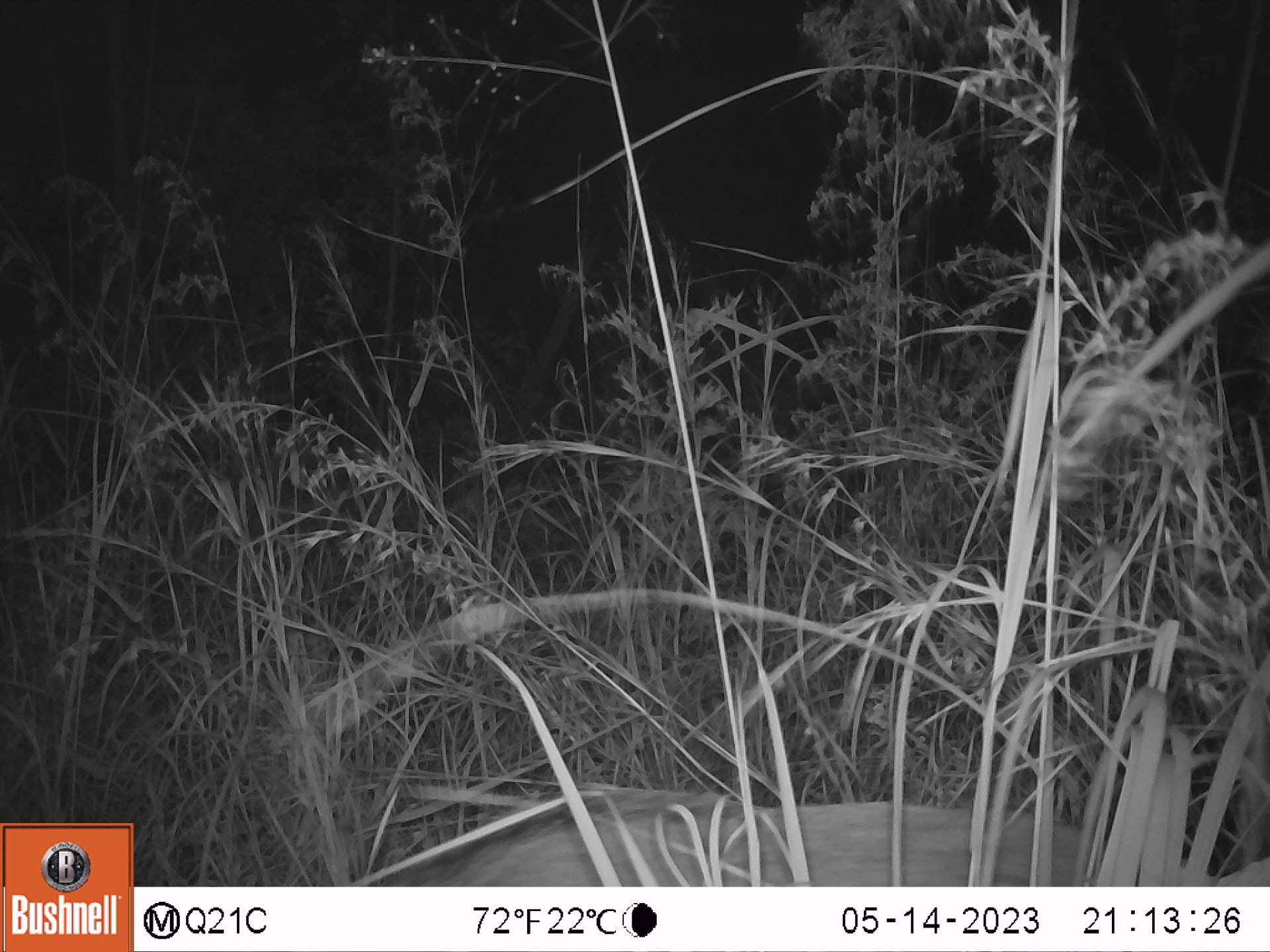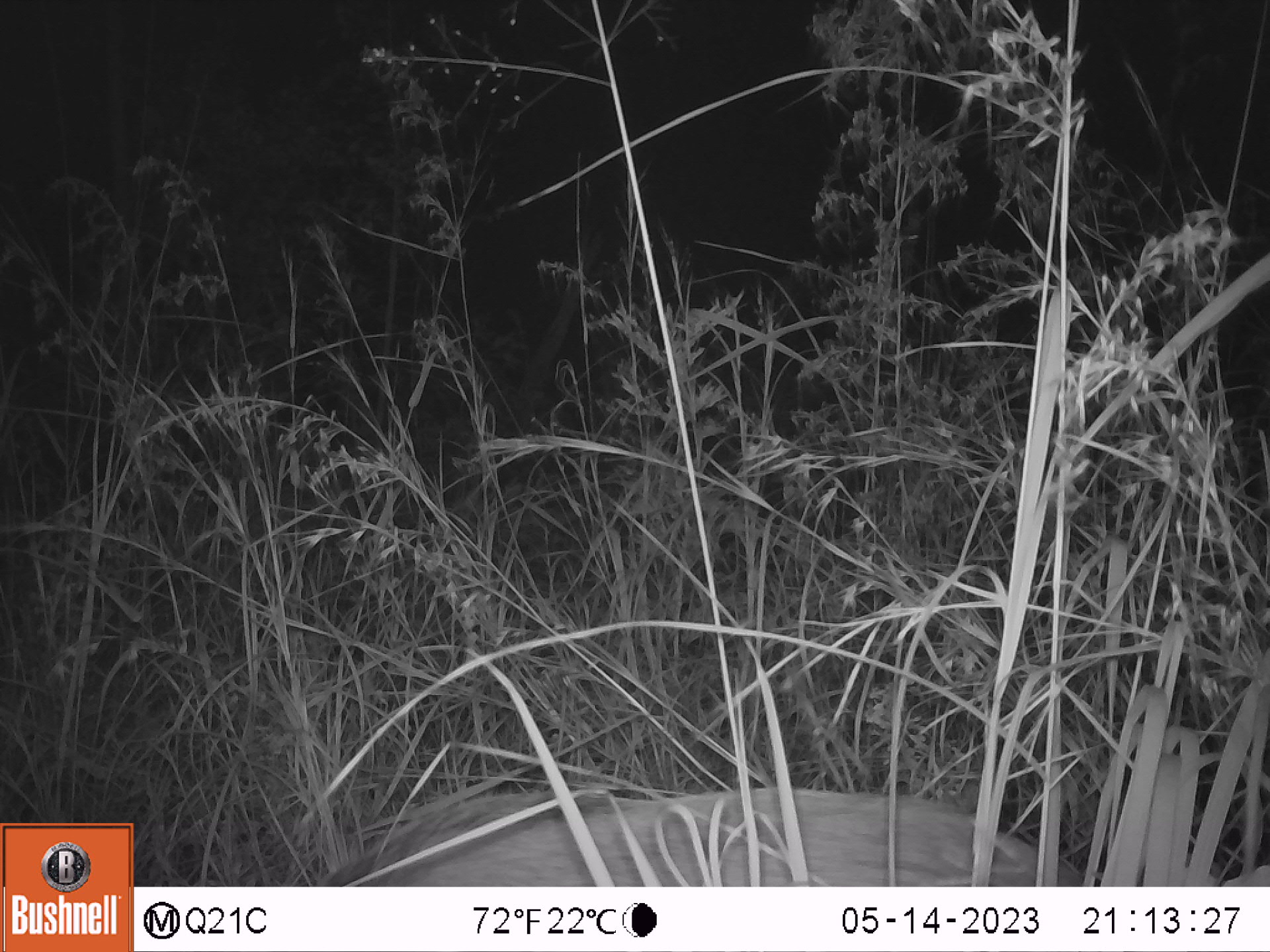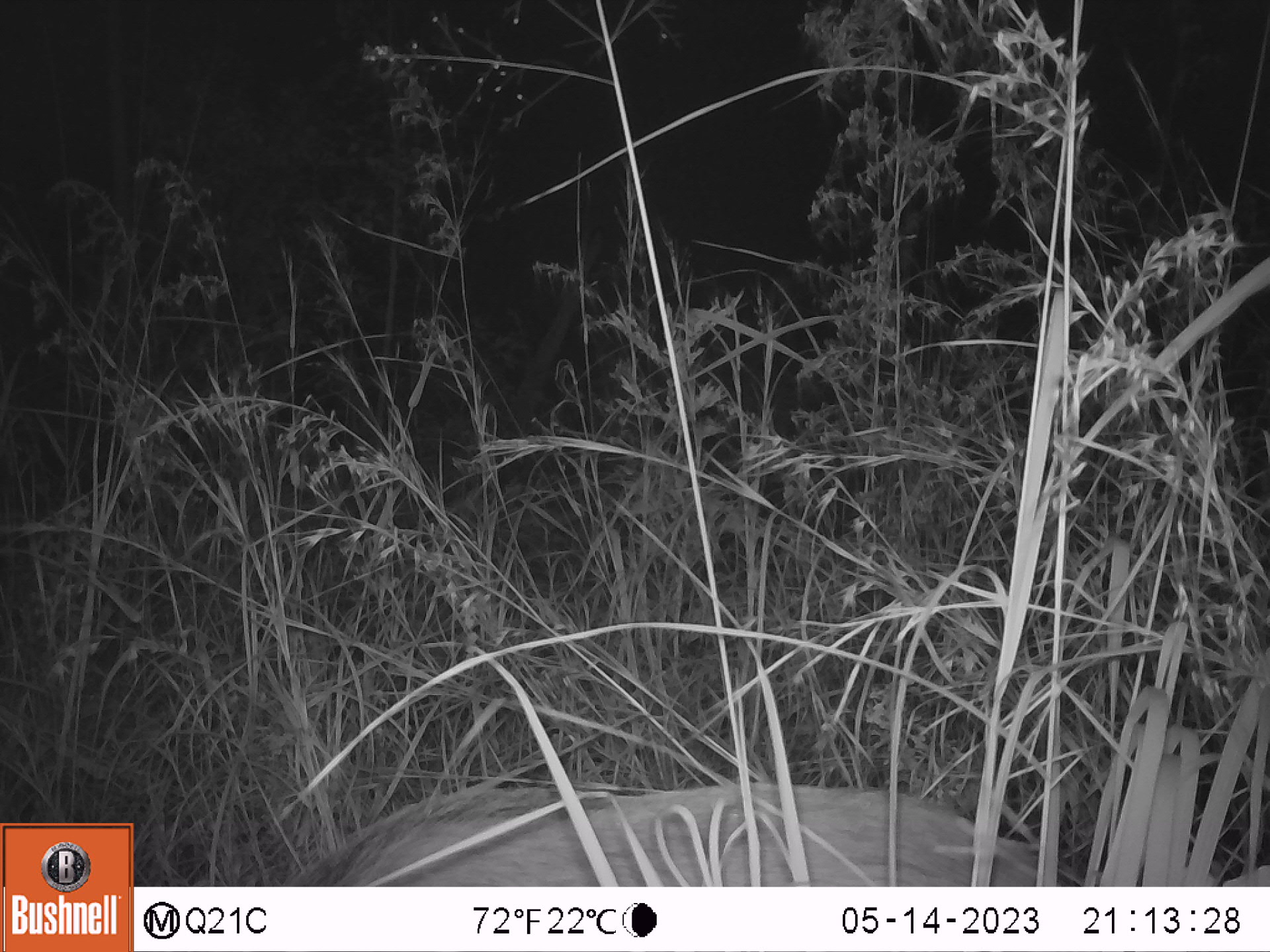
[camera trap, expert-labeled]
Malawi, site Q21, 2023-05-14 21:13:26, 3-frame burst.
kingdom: Animalia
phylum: Chordata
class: Mammalia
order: Artiodactyla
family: Suidae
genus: Potamochoerus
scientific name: Potamochoerus larvatus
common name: bushpig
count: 1